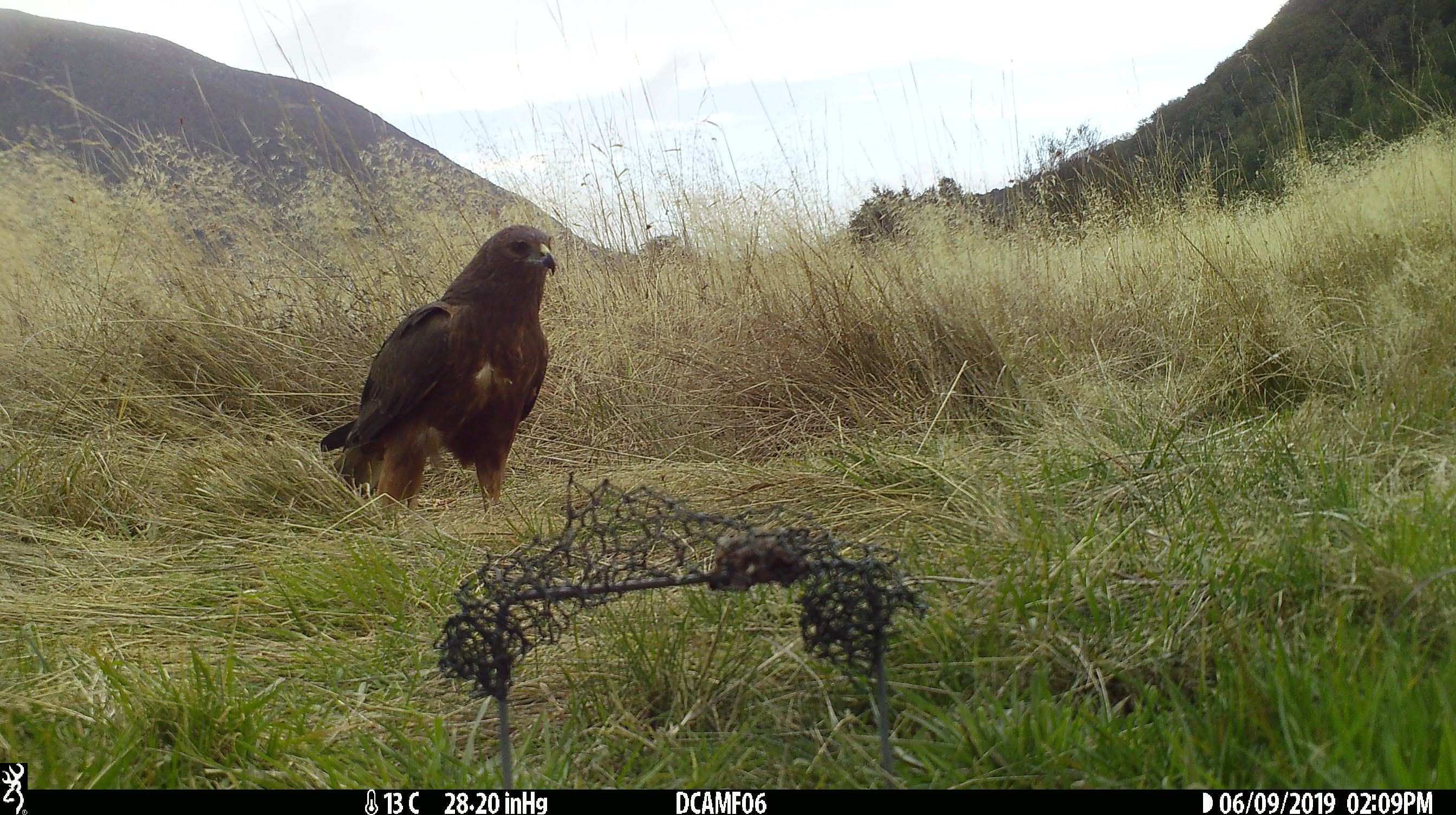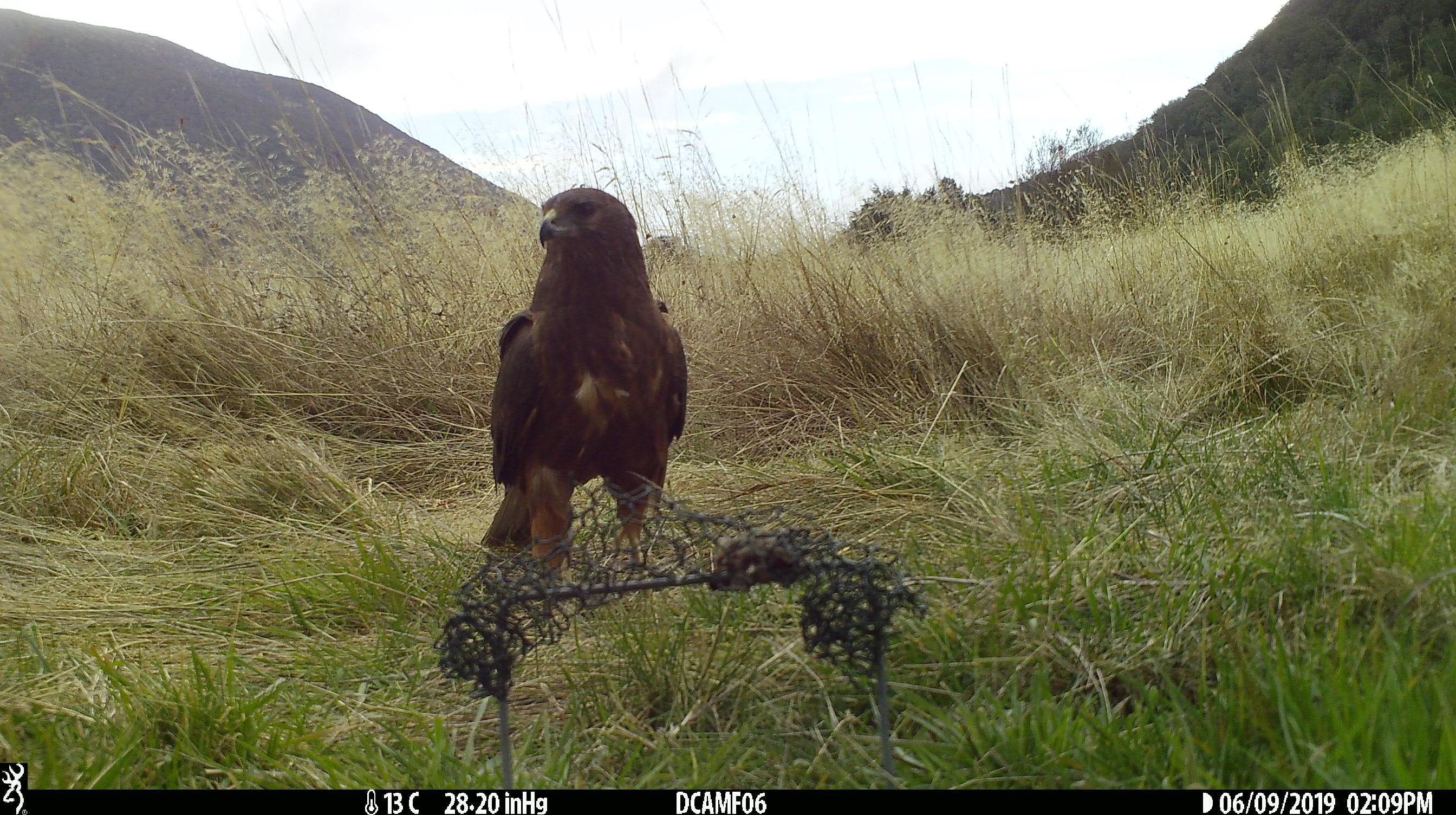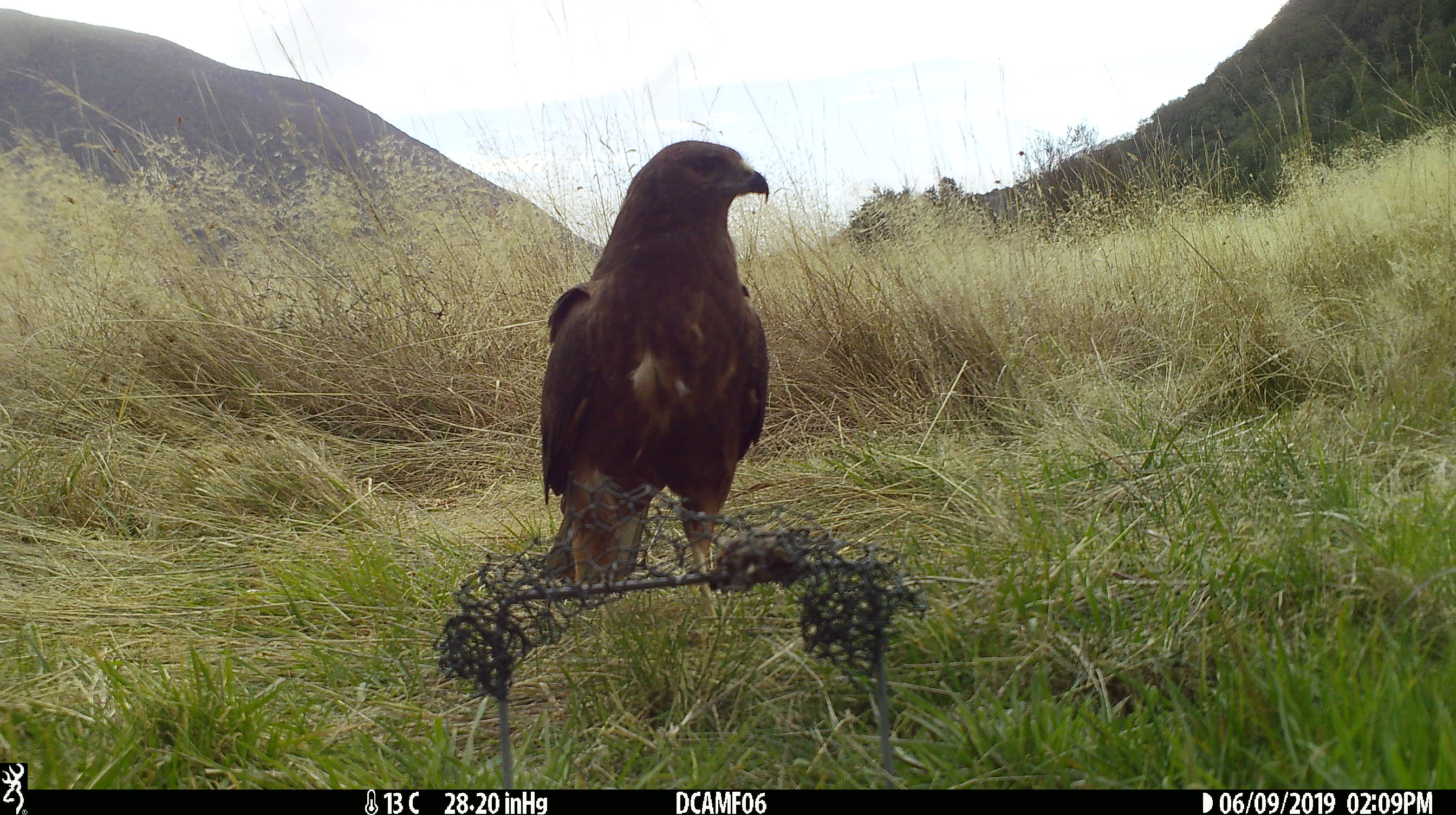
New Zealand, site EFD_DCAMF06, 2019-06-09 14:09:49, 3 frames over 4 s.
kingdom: Animalia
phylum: Chordata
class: Aves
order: Accipitriformes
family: Accipitridae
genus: Circus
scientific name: Circus approximans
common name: swamp harrier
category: harrier